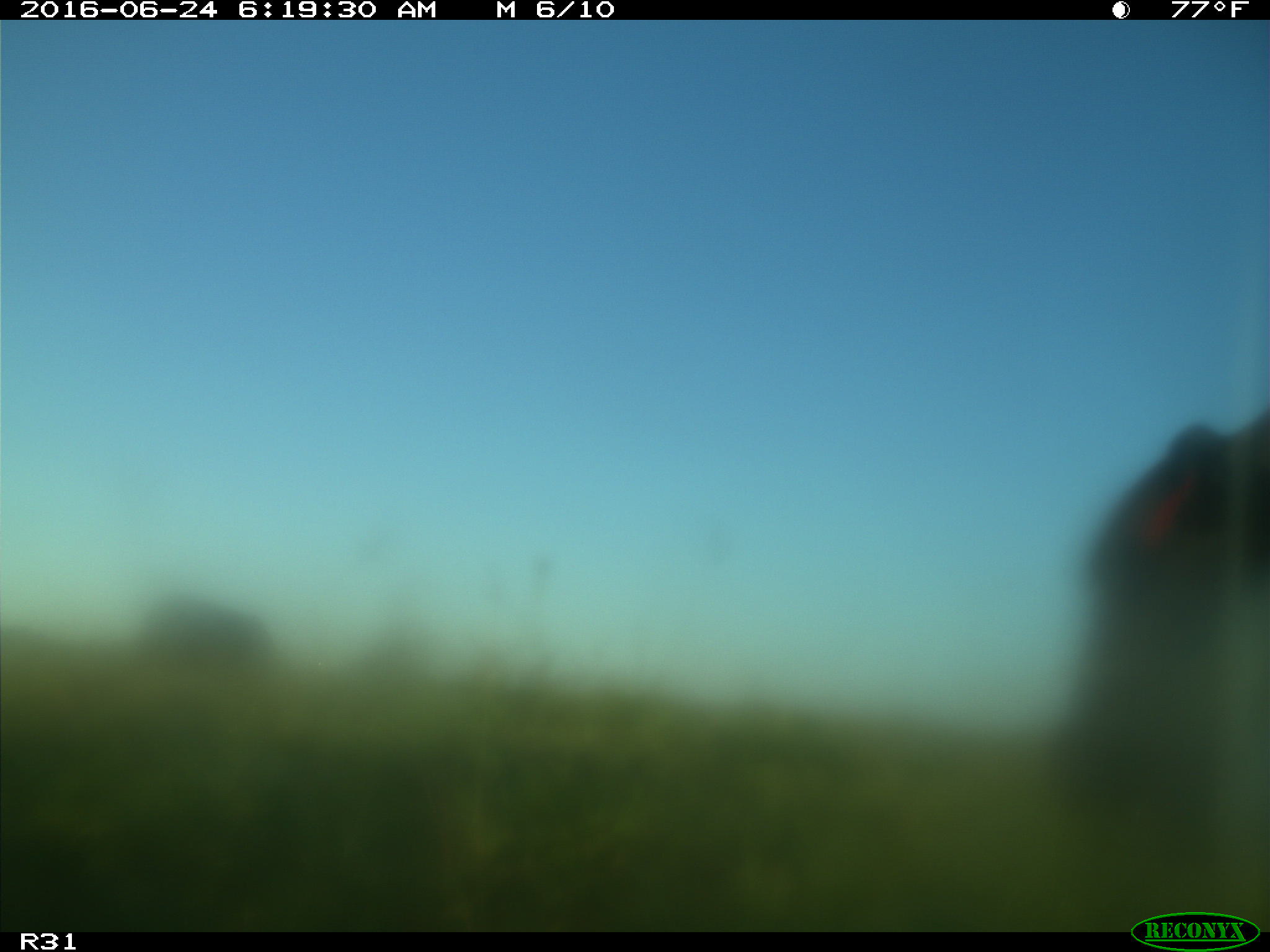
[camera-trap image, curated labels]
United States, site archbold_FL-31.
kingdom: Animalia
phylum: Chordata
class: Mammalia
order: Artiodactyla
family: Bovidae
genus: Bos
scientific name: Bos taurus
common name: domestic cow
Bos taurus (domestic cow).